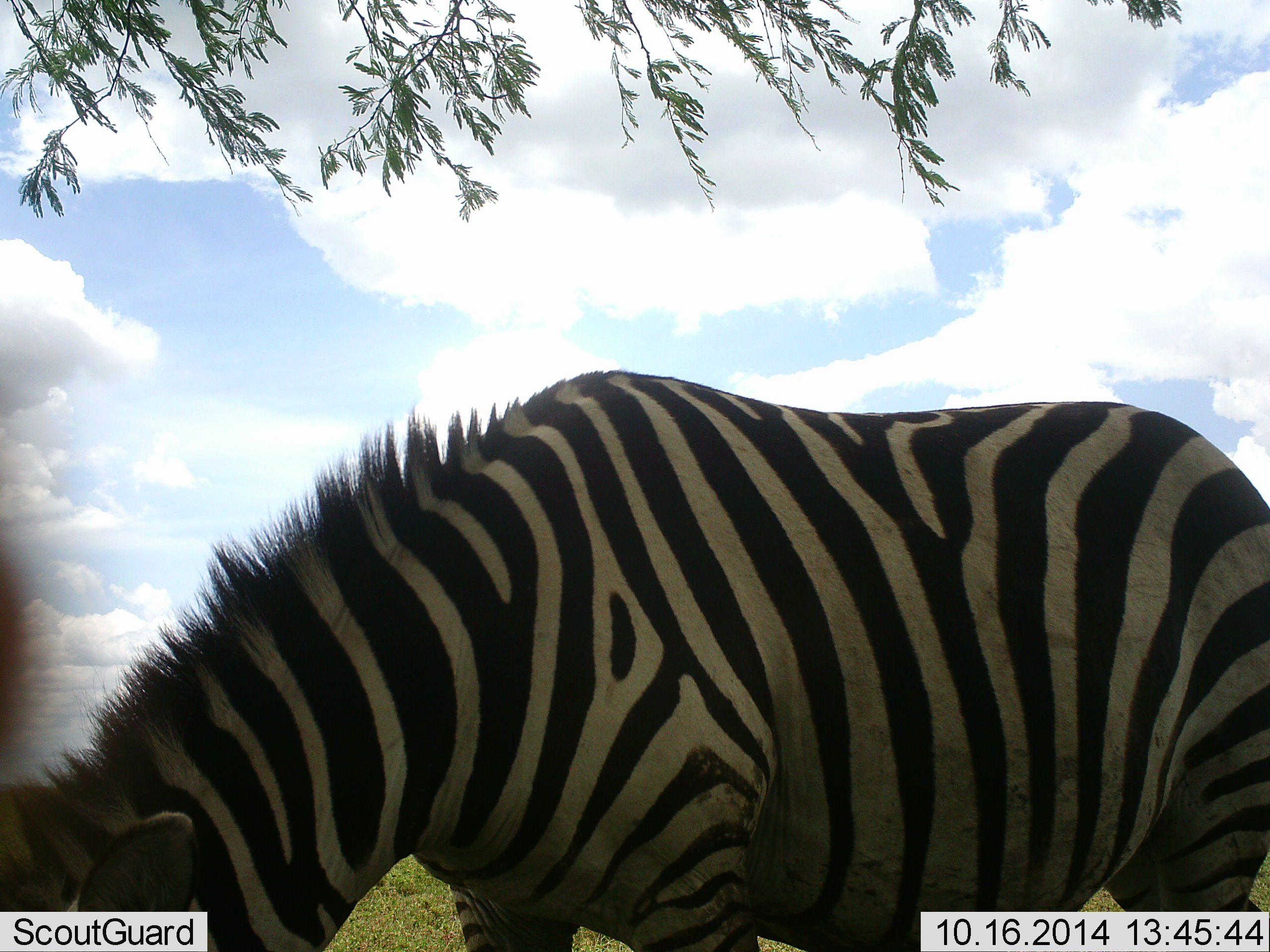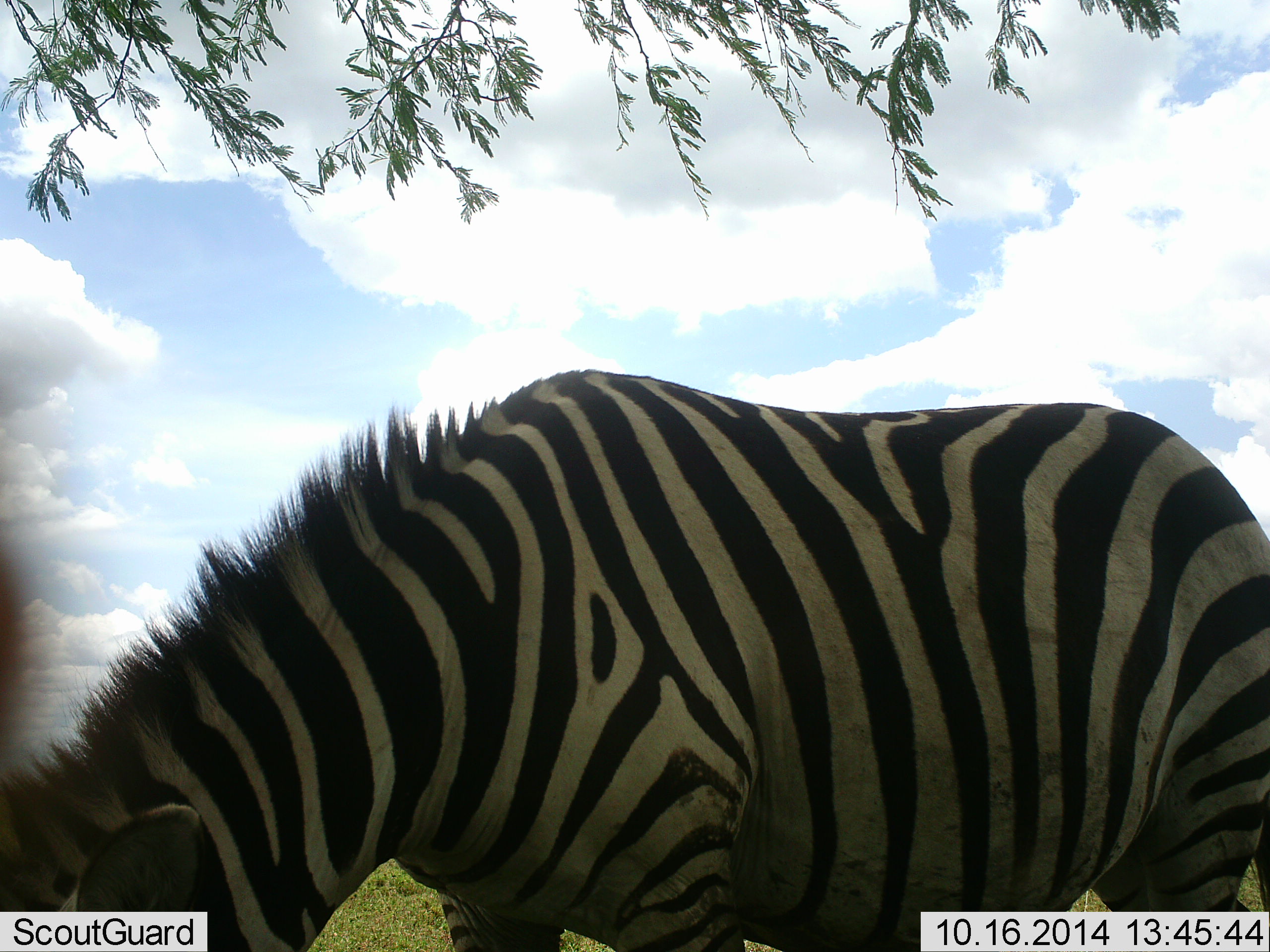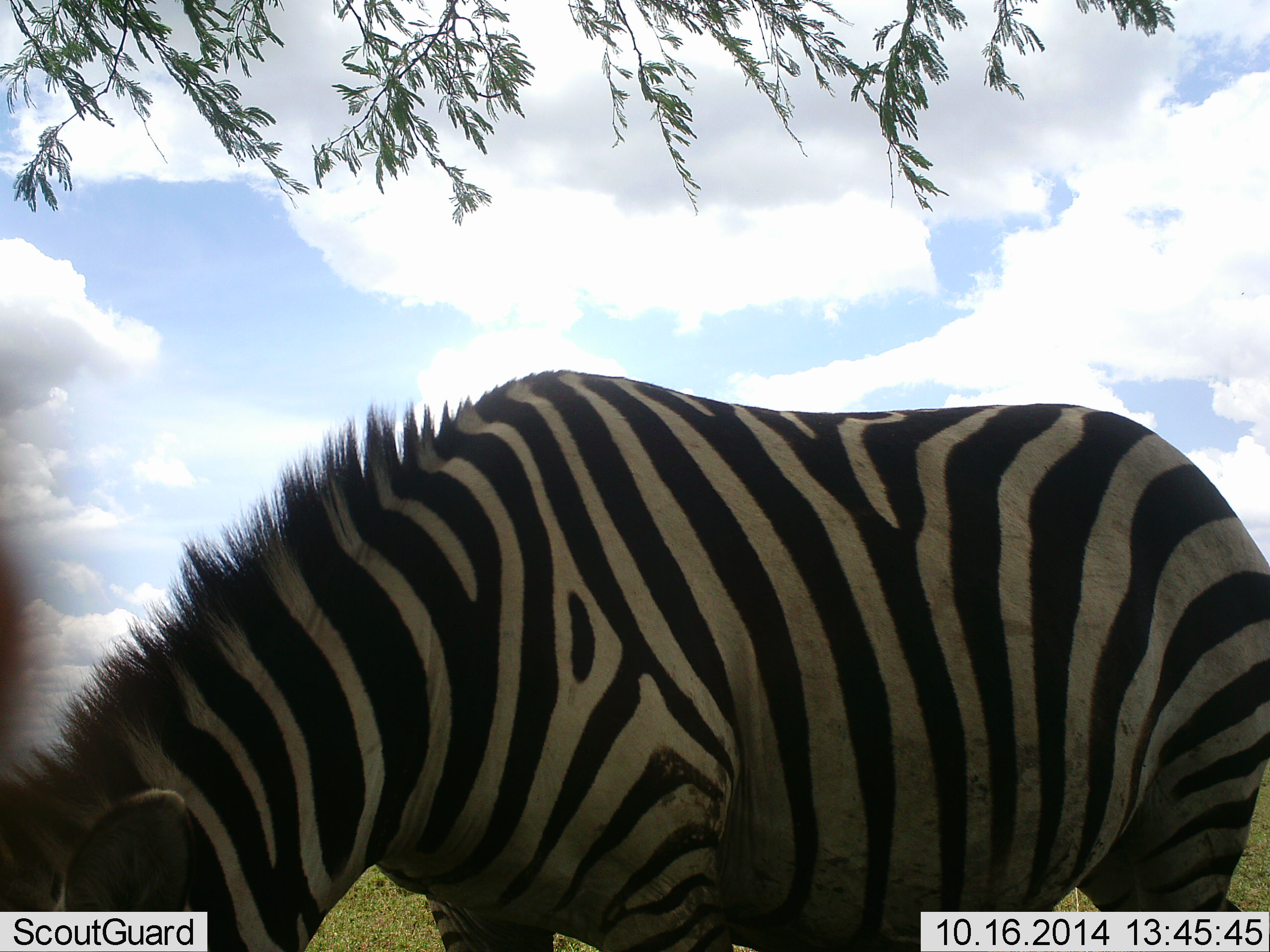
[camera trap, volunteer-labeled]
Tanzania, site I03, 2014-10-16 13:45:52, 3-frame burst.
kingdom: Animalia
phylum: Chordata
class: Mammalia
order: Perissodactyla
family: Equidae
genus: Equus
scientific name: Equus quagga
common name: plains zebra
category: zebra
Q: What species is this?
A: Zebra (plains zebra) (Equus quagga).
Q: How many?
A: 1.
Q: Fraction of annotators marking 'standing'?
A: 50%.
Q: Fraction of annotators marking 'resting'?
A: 0%.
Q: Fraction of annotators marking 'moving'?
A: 0%.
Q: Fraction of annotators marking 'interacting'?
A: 0%.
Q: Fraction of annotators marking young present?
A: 0%.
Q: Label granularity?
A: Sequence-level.